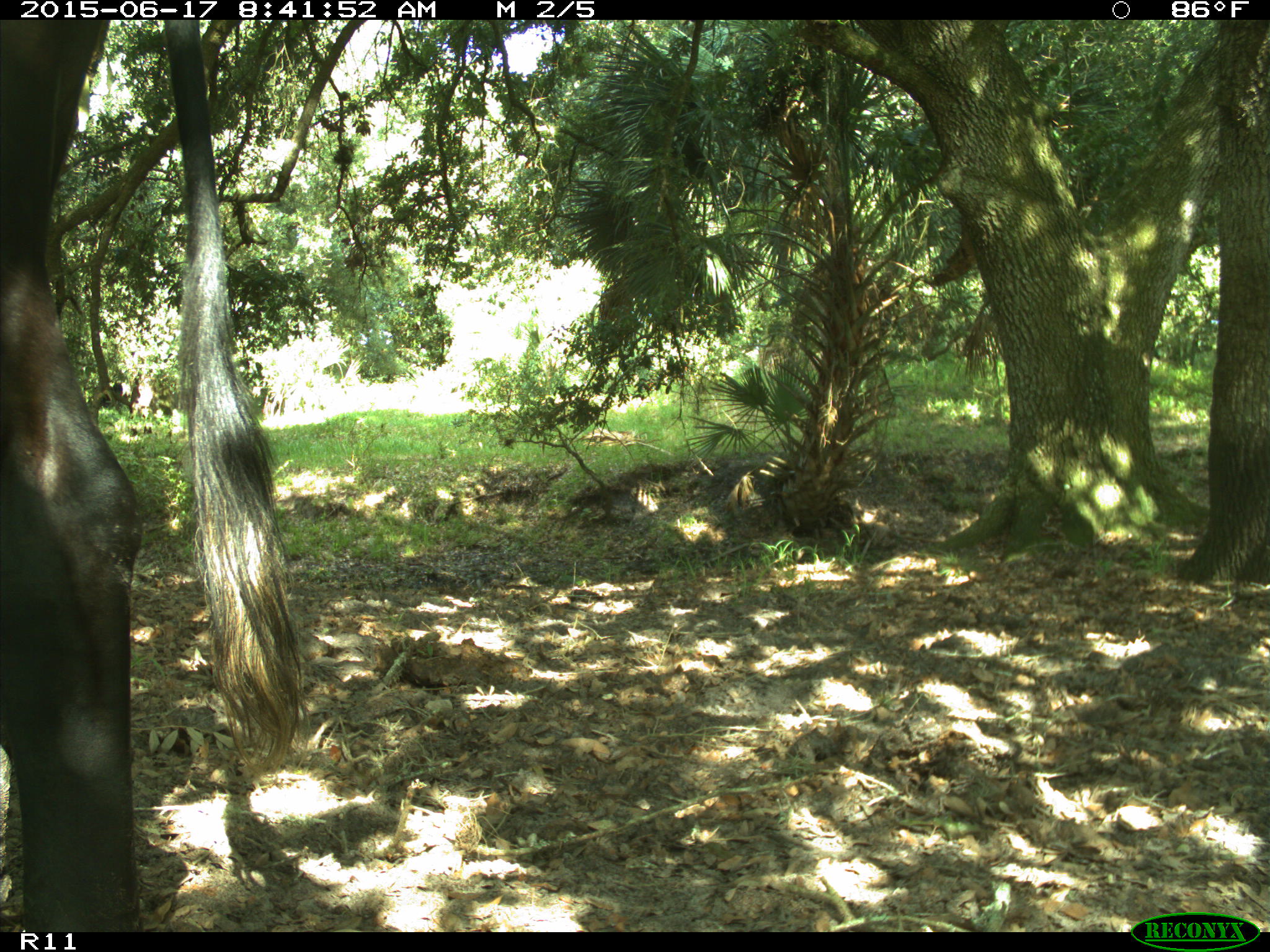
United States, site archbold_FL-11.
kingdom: Animalia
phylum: Chordata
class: Mammalia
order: Artiodactyla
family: Bovidae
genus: Bos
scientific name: Bos taurus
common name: domestic cow